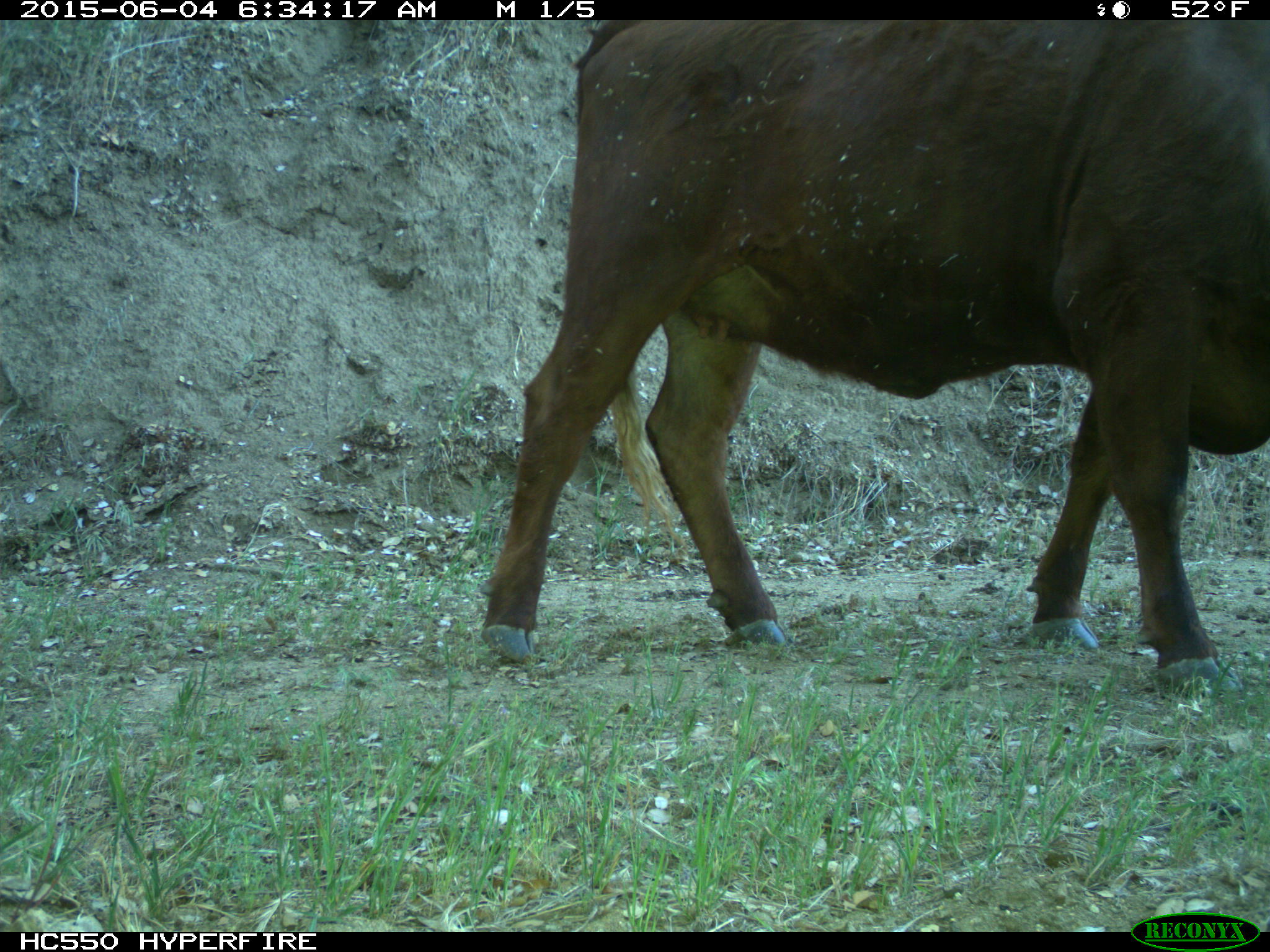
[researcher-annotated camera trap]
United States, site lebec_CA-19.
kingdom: Animalia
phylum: Chordata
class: Mammalia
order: Artiodactyla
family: Bovidae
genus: Bos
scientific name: Bos taurus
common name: domestic cow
Bos taurus (domestic cow).